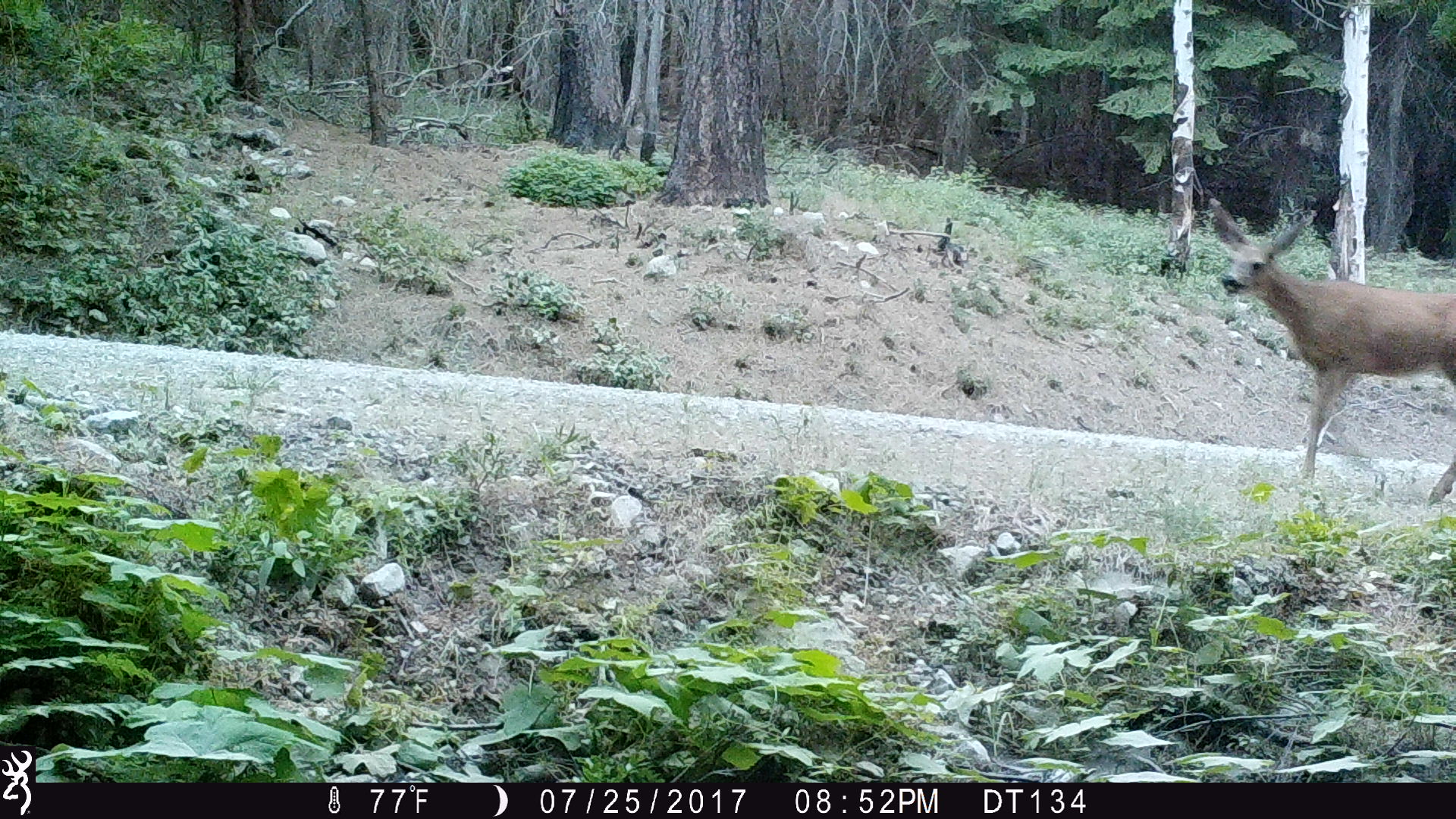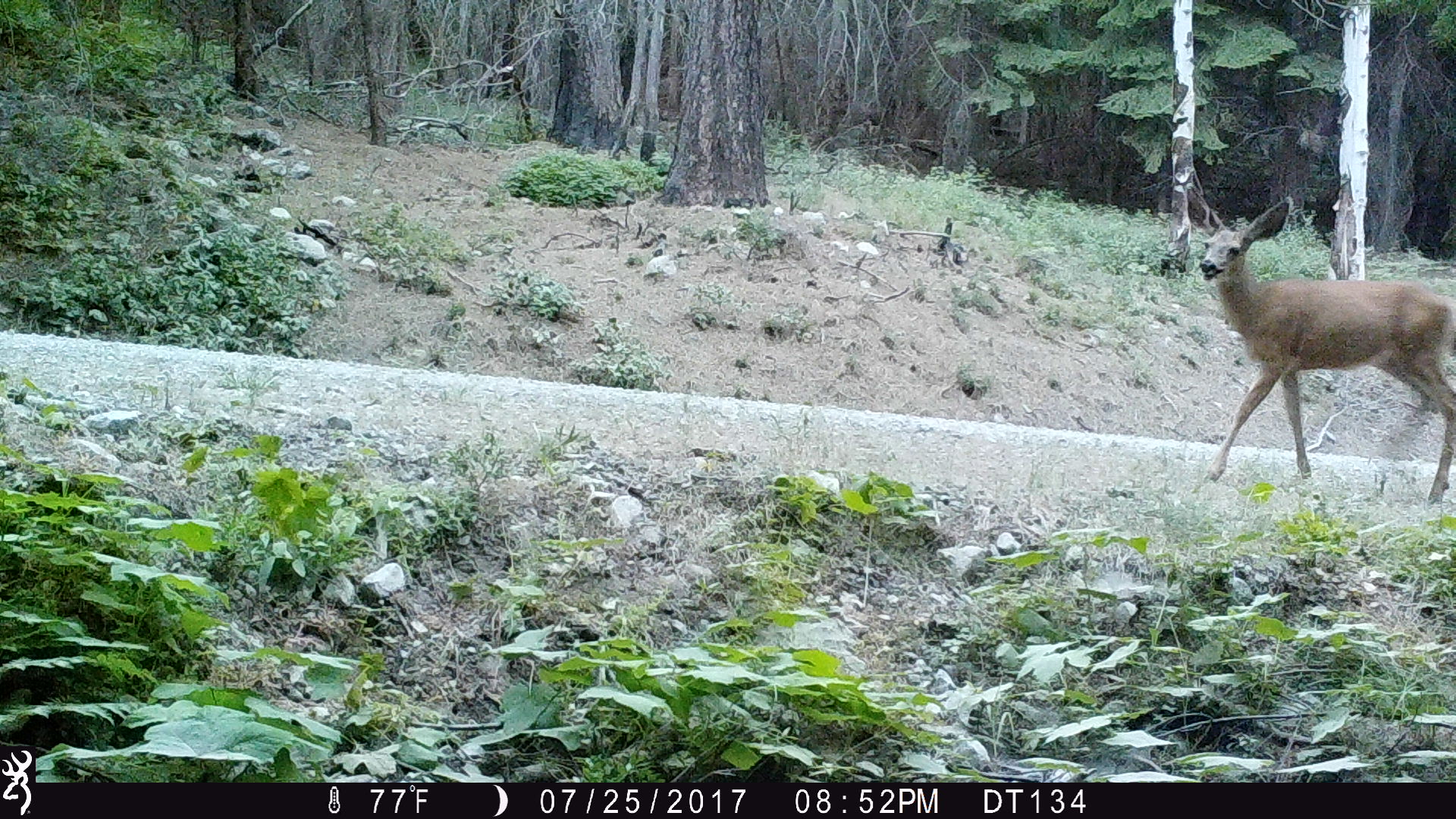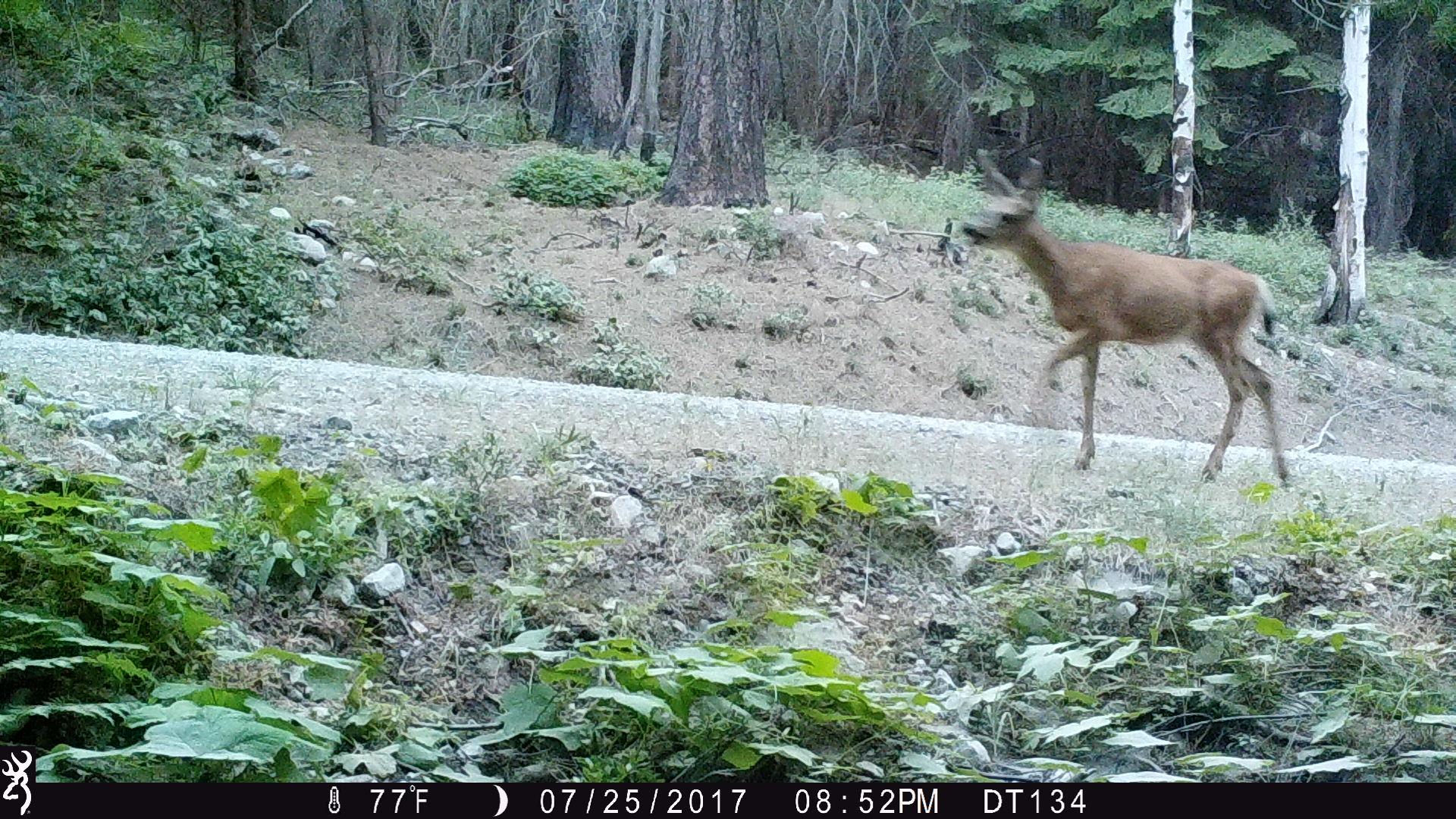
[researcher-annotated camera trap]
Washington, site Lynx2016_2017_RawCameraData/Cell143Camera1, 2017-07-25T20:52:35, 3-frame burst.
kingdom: Animalia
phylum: Chordata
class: Mammalia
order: Artiodactyla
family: Cervidae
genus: Odocoileus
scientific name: Odocoileus hemionus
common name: mule deer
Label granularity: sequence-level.